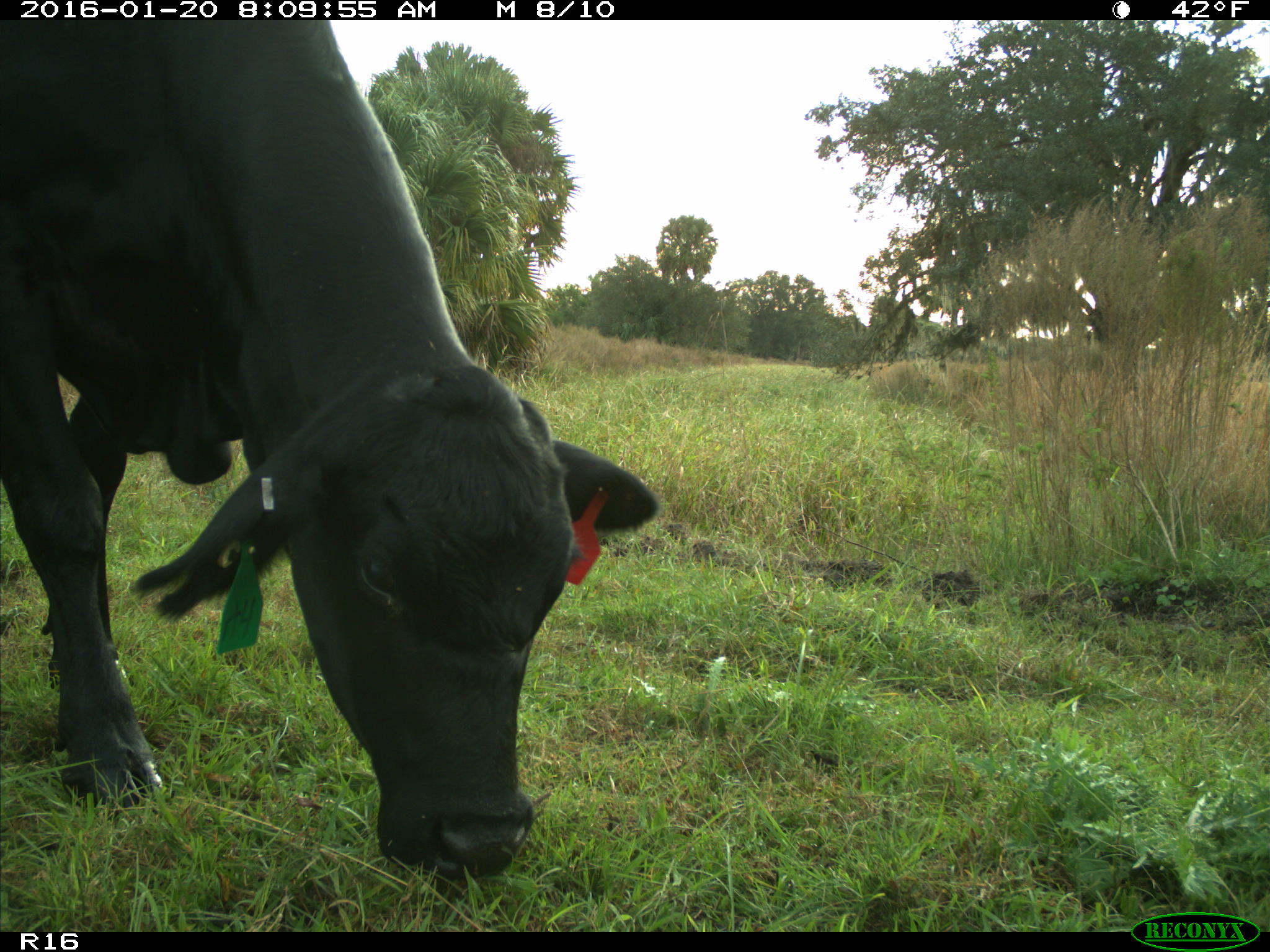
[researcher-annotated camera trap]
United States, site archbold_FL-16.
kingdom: Animalia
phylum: Chordata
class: Mammalia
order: Artiodactyla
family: Bovidae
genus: Bos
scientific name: Bos taurus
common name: domestic cow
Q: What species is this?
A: Bos taurus (domestic cow).